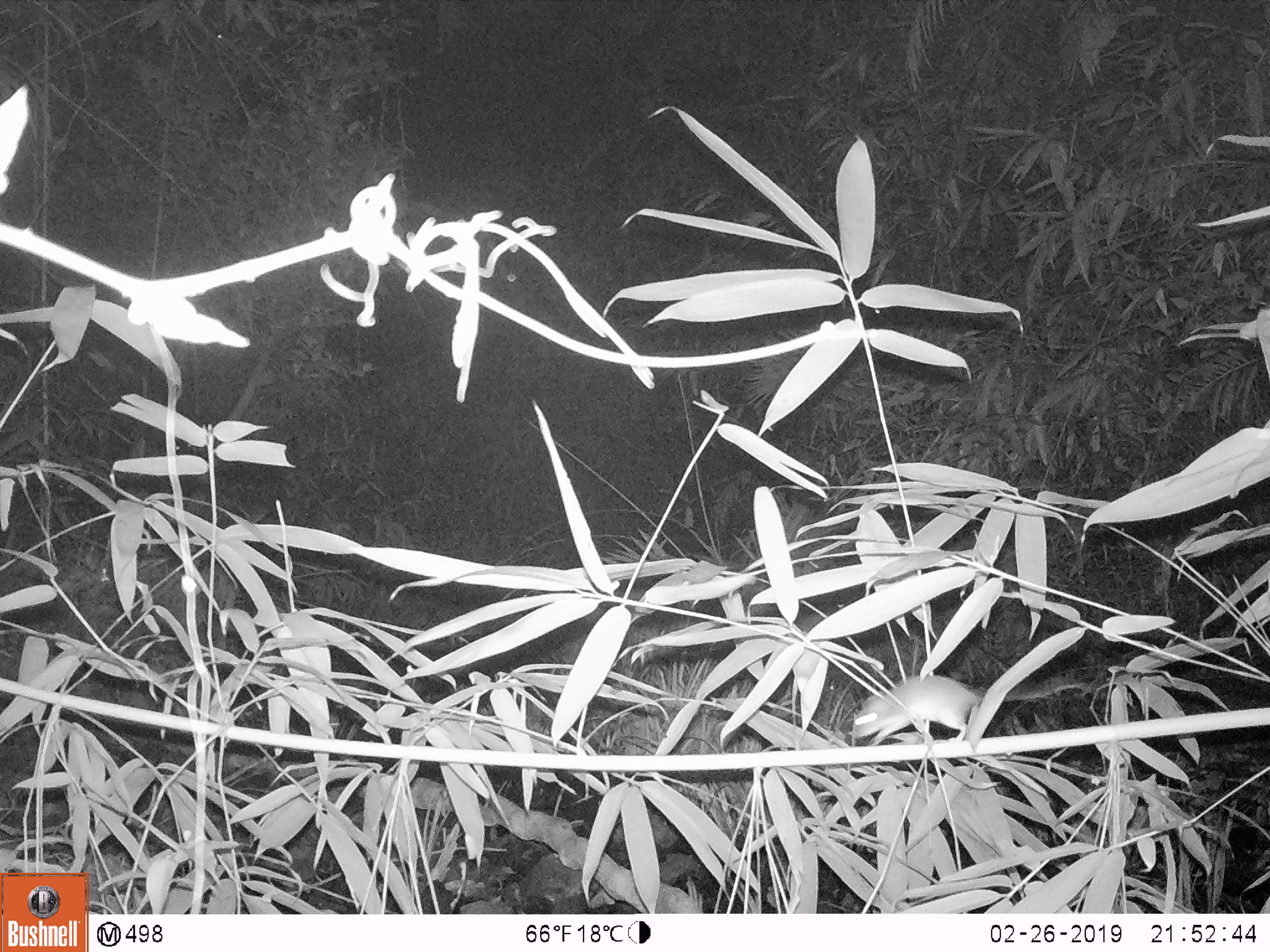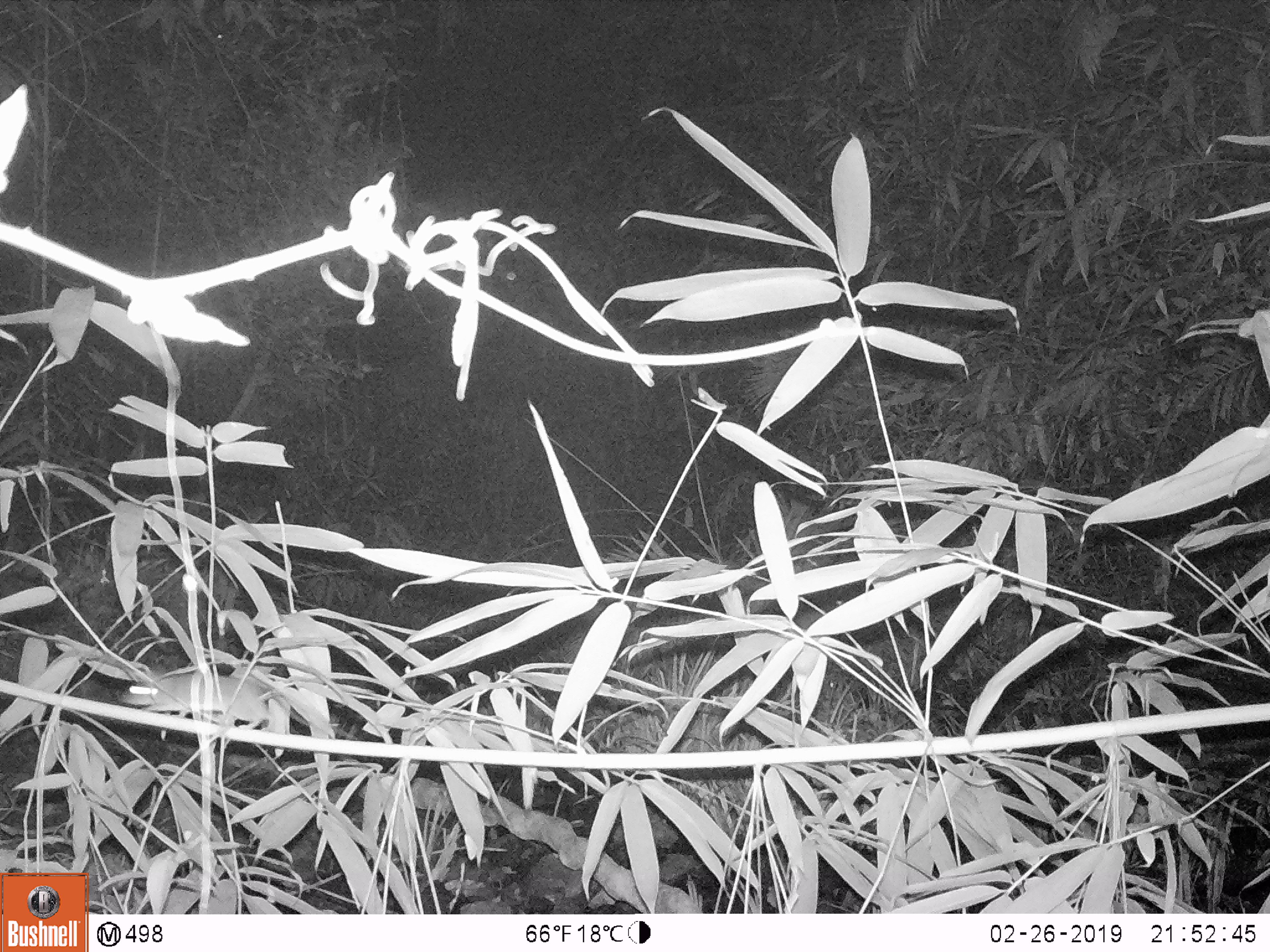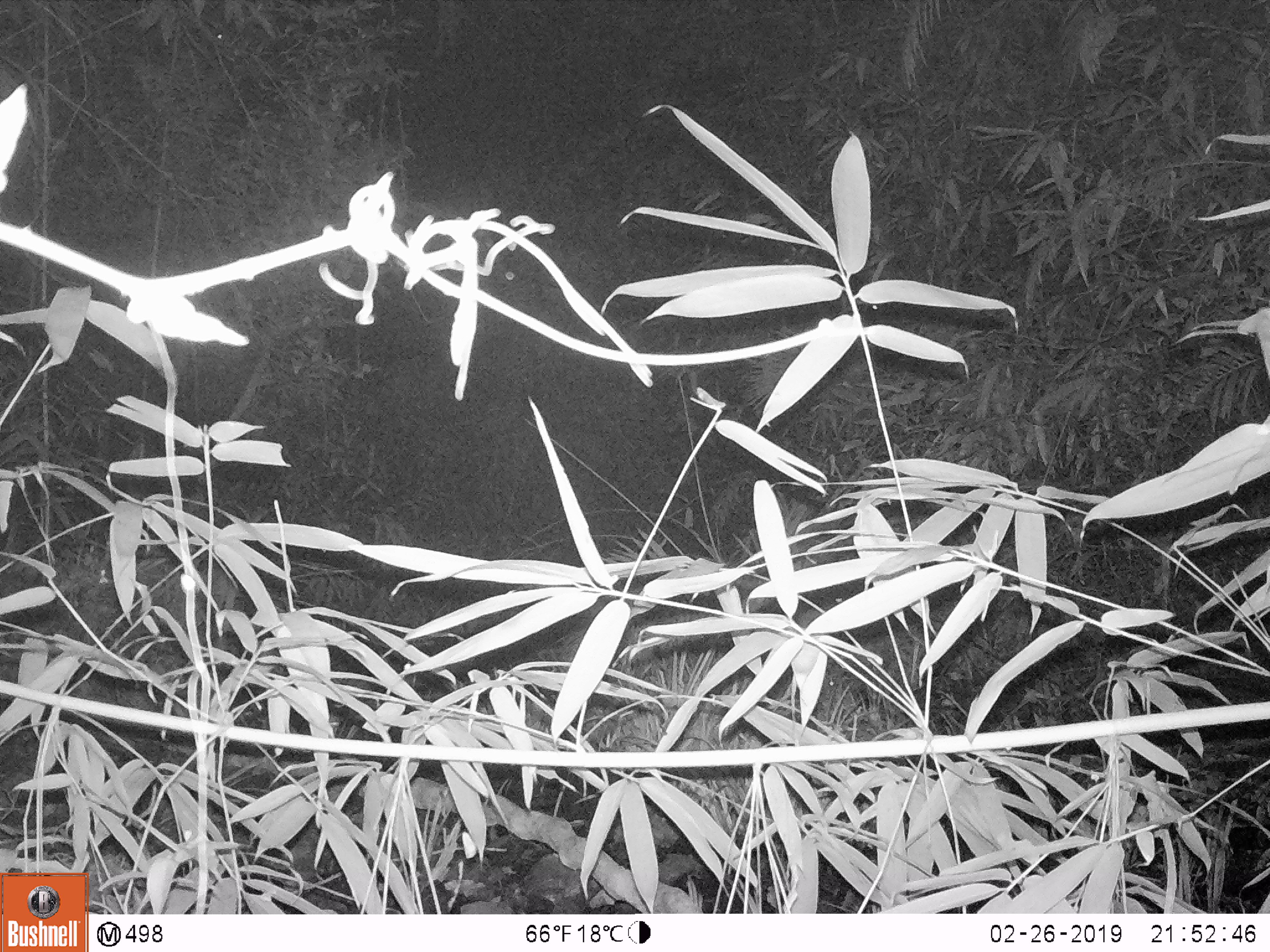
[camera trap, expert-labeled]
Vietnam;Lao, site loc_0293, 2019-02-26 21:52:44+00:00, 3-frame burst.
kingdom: Animalia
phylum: Chordata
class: Mammalia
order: Rodentia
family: Muridae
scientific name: Muridae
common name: old-world mice and rats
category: unidentified murid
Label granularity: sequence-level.